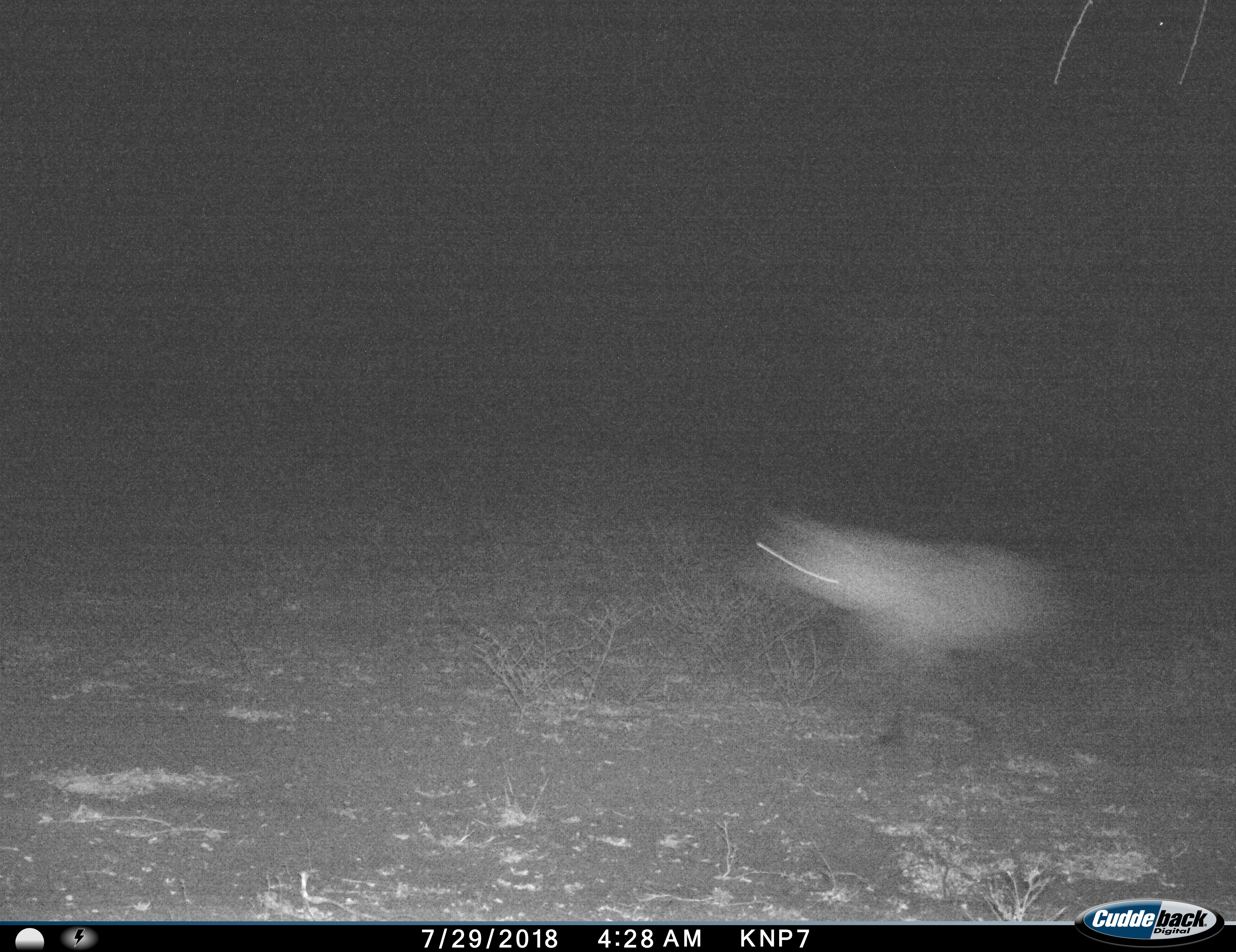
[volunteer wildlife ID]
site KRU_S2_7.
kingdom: Animalia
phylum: Chordata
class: Mammalia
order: Carnivora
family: Hyaenidae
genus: Crocuta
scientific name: Crocuta crocuta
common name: spotted hyena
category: hyenaspotted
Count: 1.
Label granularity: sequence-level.